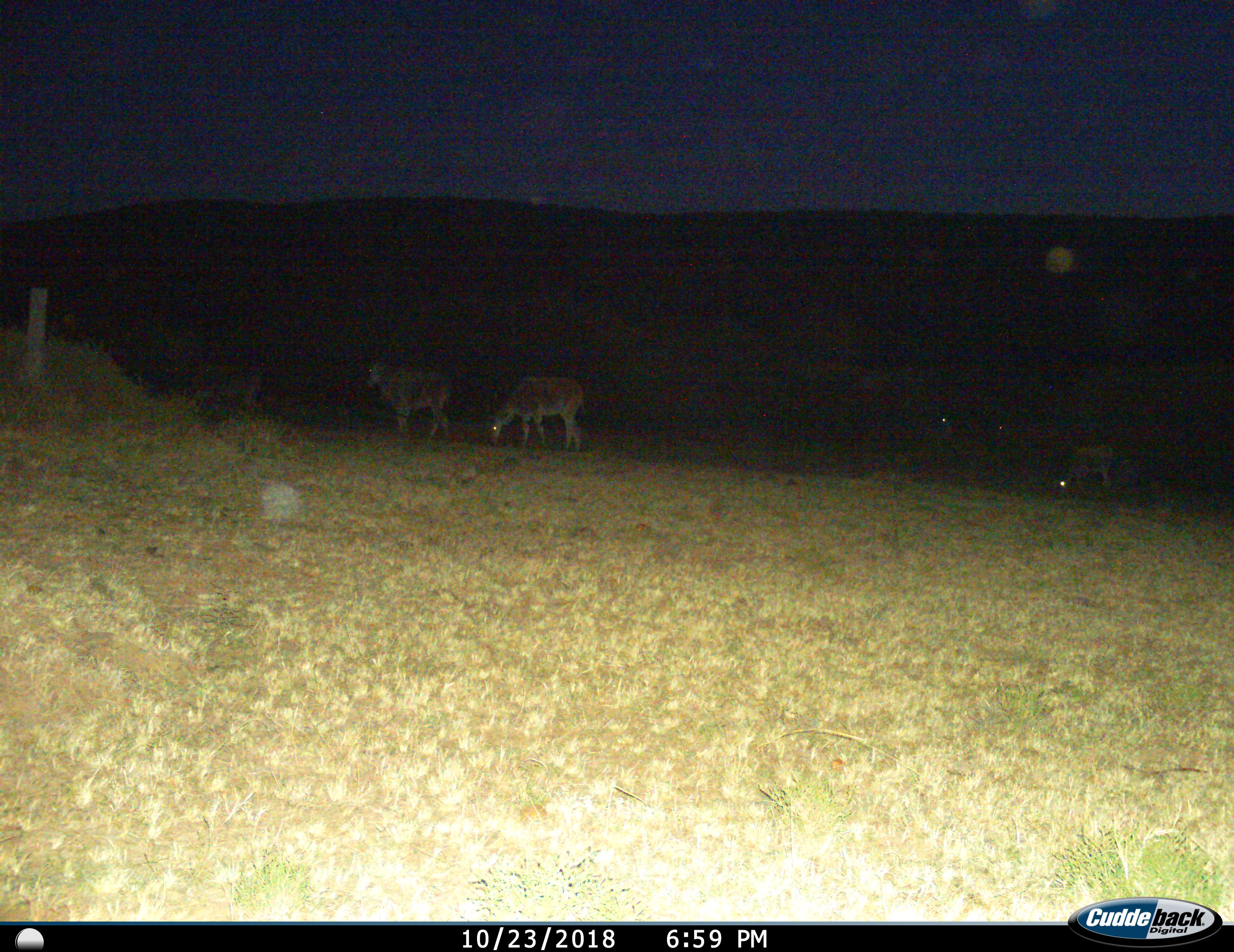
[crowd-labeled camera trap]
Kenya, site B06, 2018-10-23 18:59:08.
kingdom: Animalia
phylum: Chordata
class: Mammalia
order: Artiodactyla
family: Bovidae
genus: Tragelaphus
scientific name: Tragelaphus oryx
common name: eland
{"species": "eland (Tragelaphus oryx)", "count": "3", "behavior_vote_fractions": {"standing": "71%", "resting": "0%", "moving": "29%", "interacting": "0%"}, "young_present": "0%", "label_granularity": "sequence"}